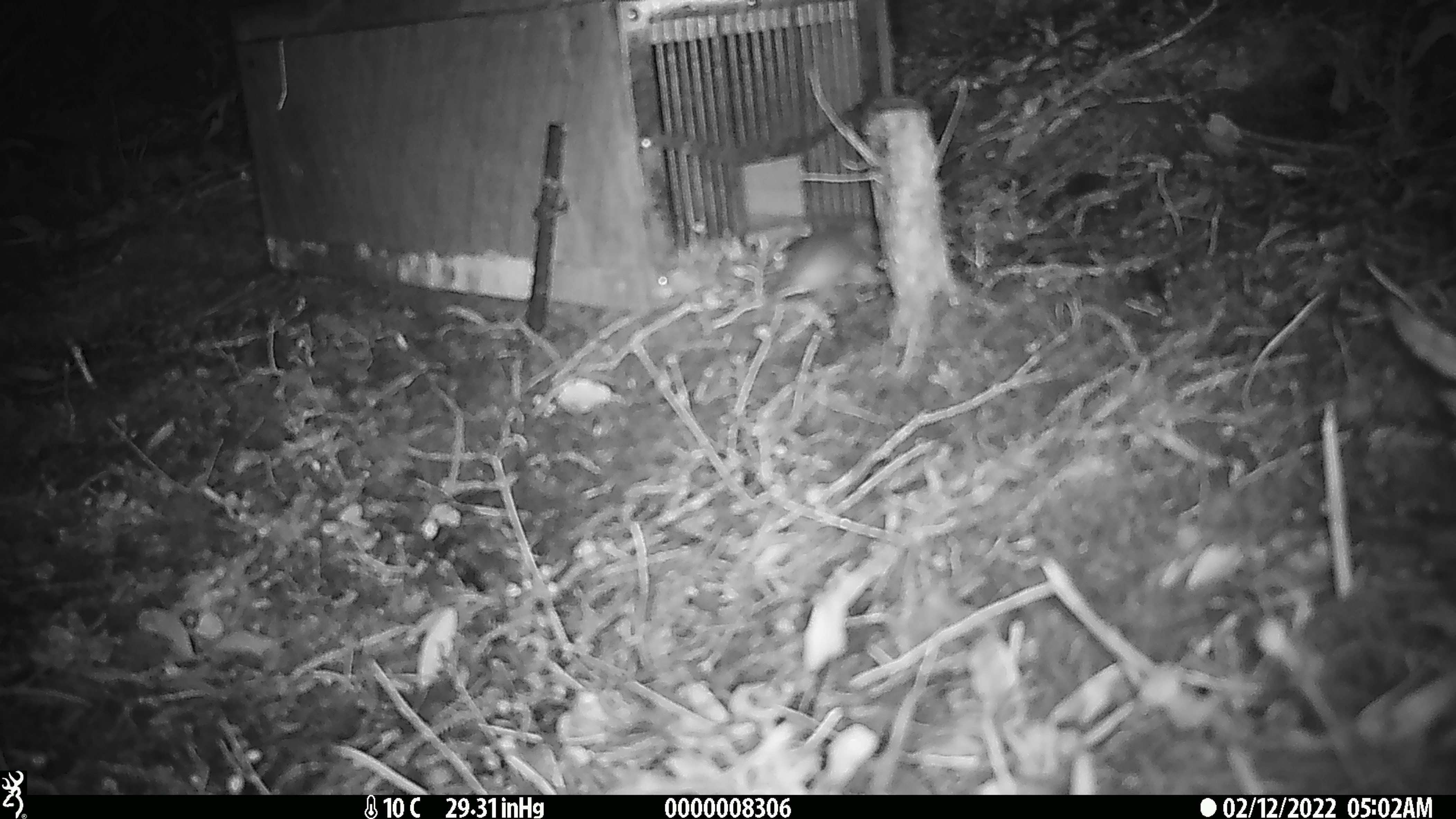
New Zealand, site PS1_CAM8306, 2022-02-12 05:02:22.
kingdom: Animalia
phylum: Chordata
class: Mammalia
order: Rodentia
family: Muridae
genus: Mus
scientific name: Mus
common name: mouse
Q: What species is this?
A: Mouse (Mus).